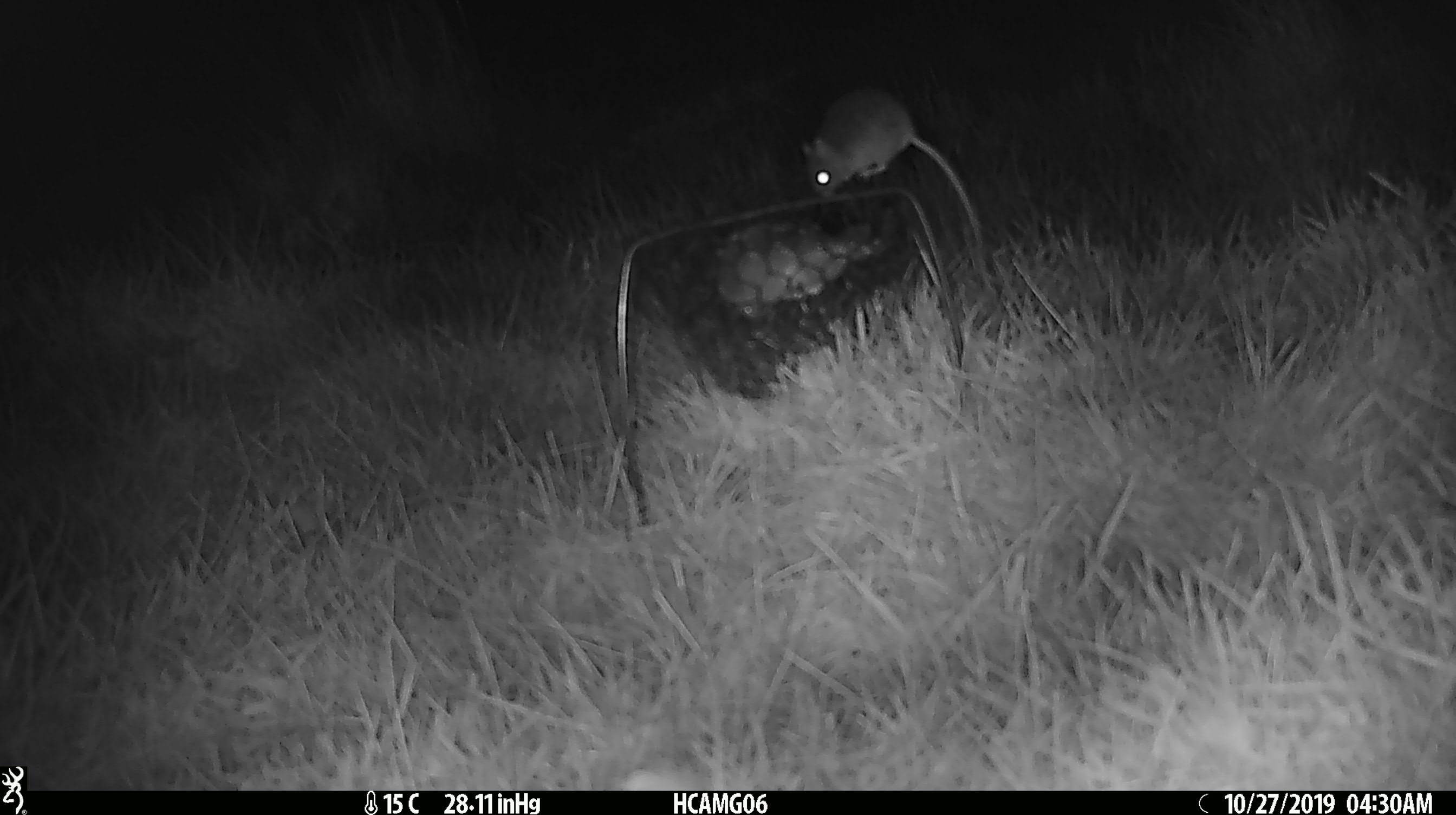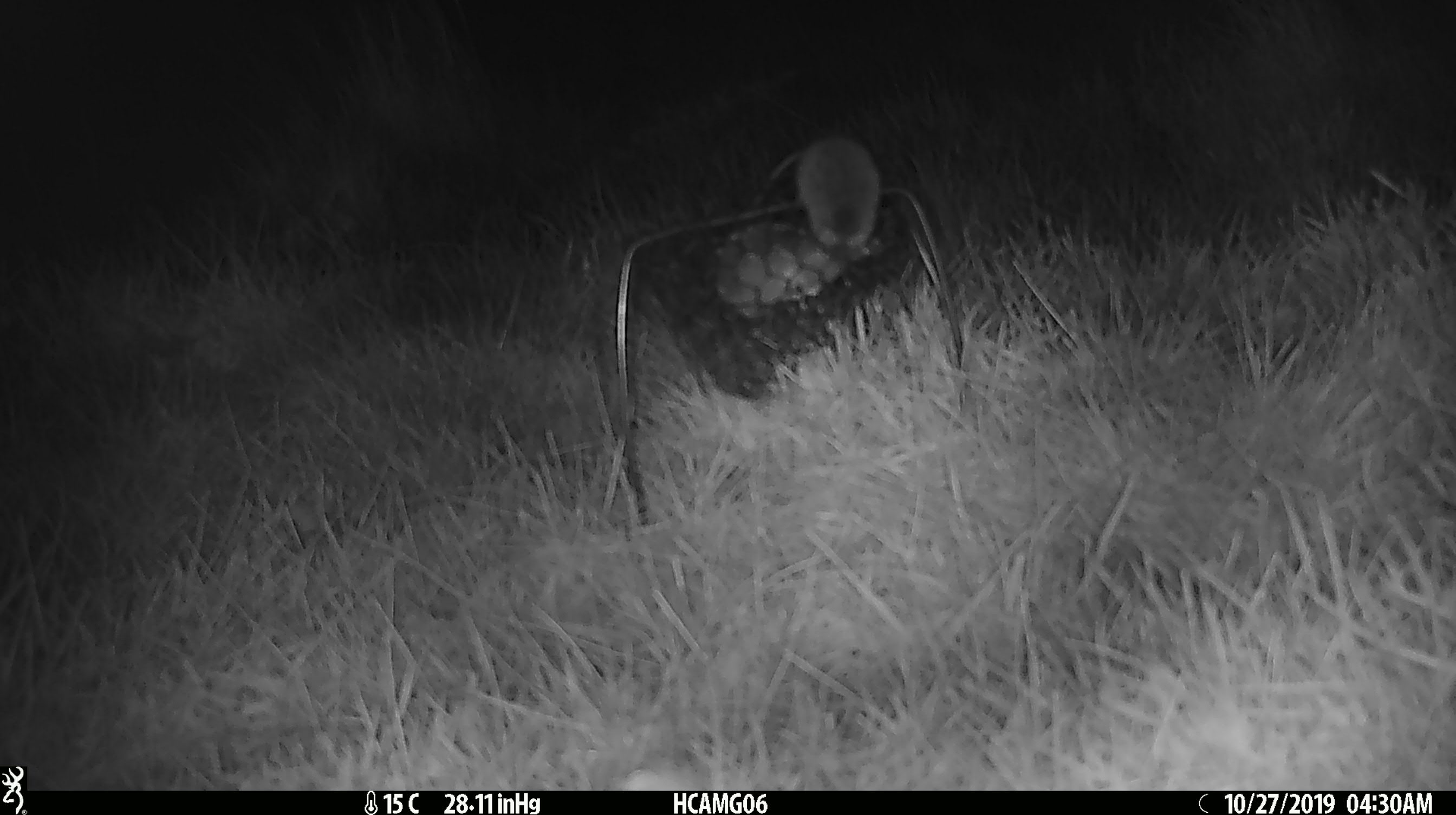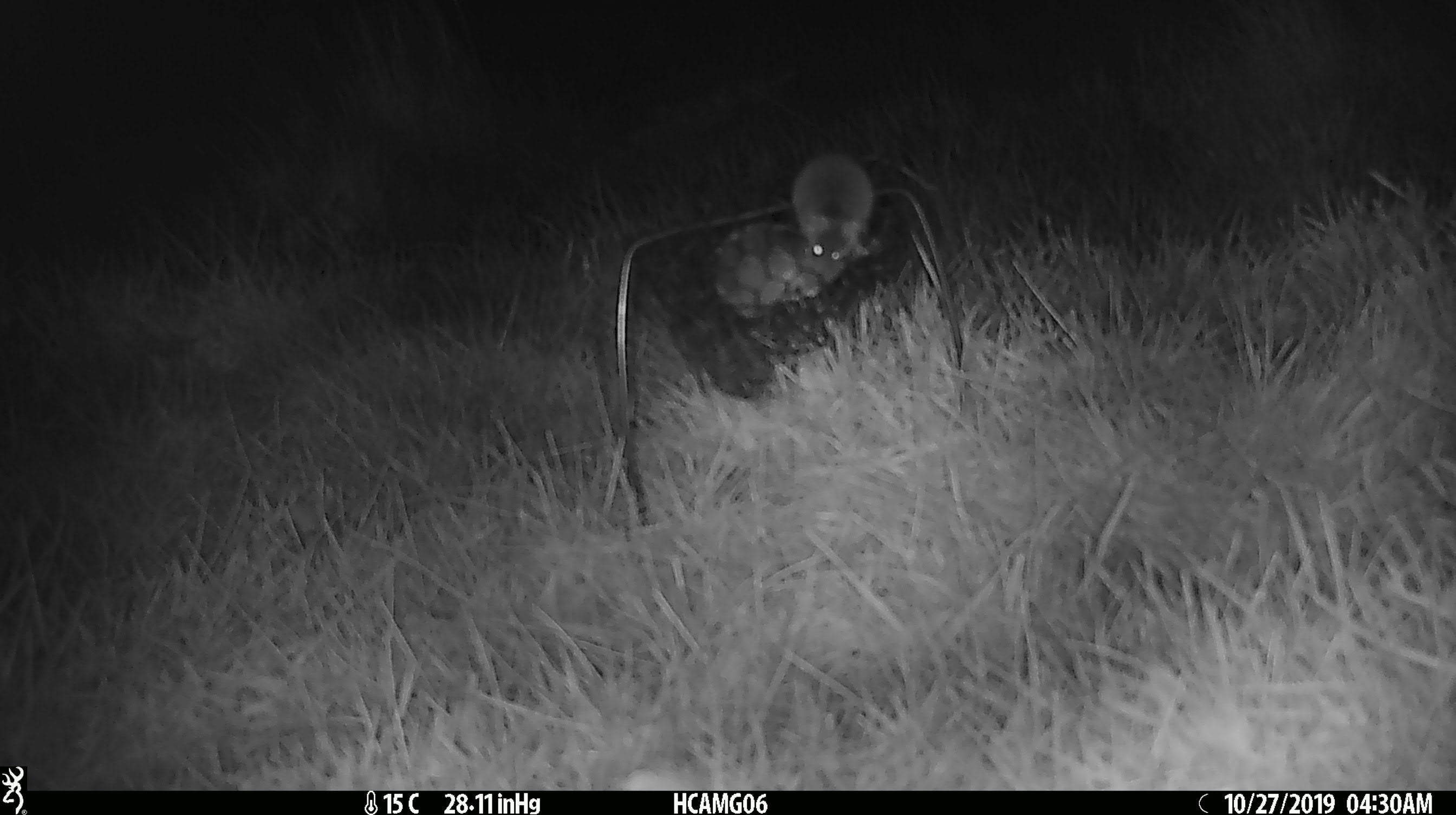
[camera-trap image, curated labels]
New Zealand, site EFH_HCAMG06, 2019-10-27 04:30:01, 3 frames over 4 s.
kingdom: Animalia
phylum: Chordata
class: Mammalia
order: Rodentia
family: Muridae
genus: Mus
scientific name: Mus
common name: mouse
Mouse (Mus).